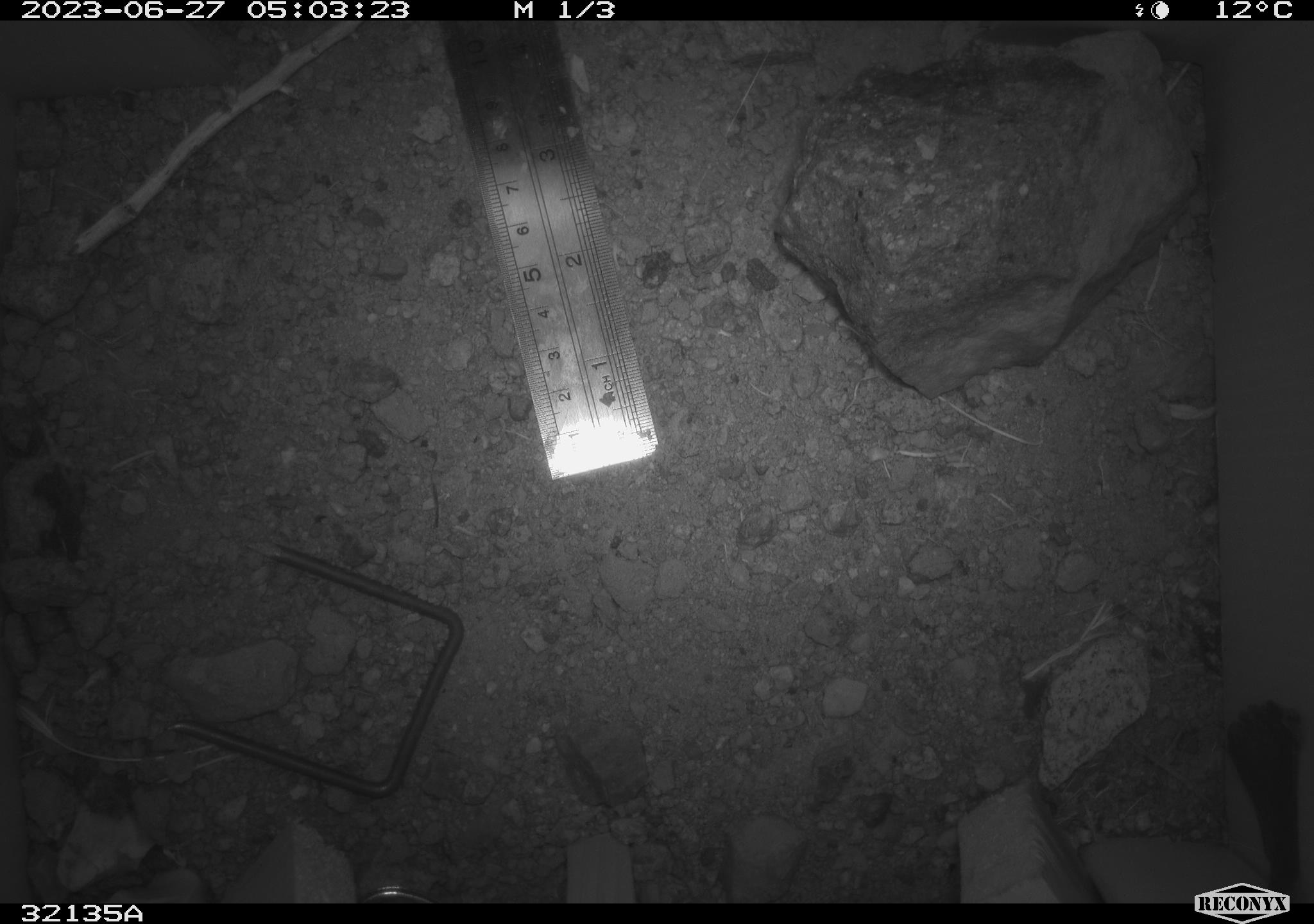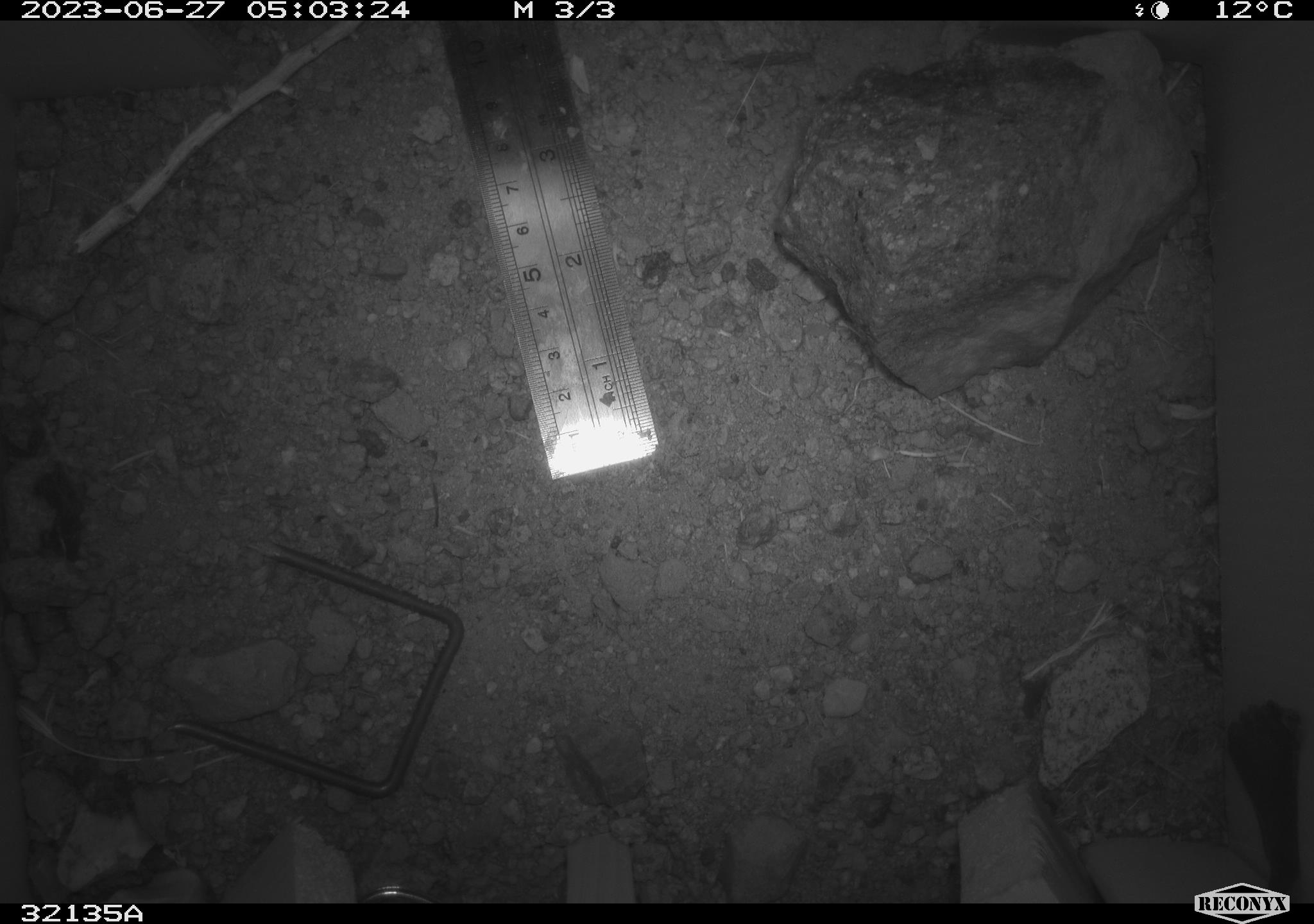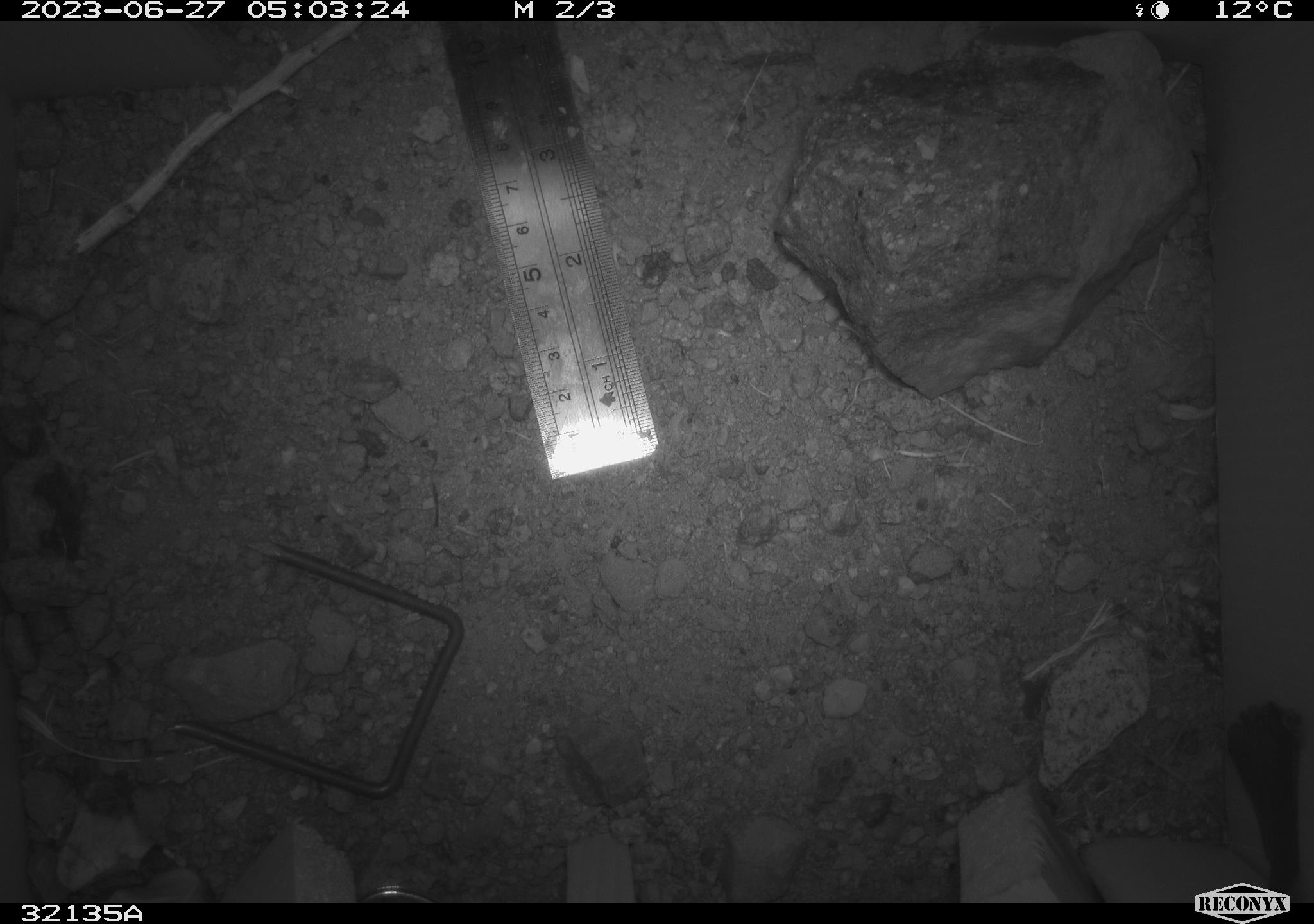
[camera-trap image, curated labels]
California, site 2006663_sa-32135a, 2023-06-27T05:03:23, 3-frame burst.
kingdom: Animalia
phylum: Chordata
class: Mammalia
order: Rodentia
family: Heteromyidae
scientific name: Heteromyidae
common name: kangaroo rats and pocket mice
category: heteromyidae family